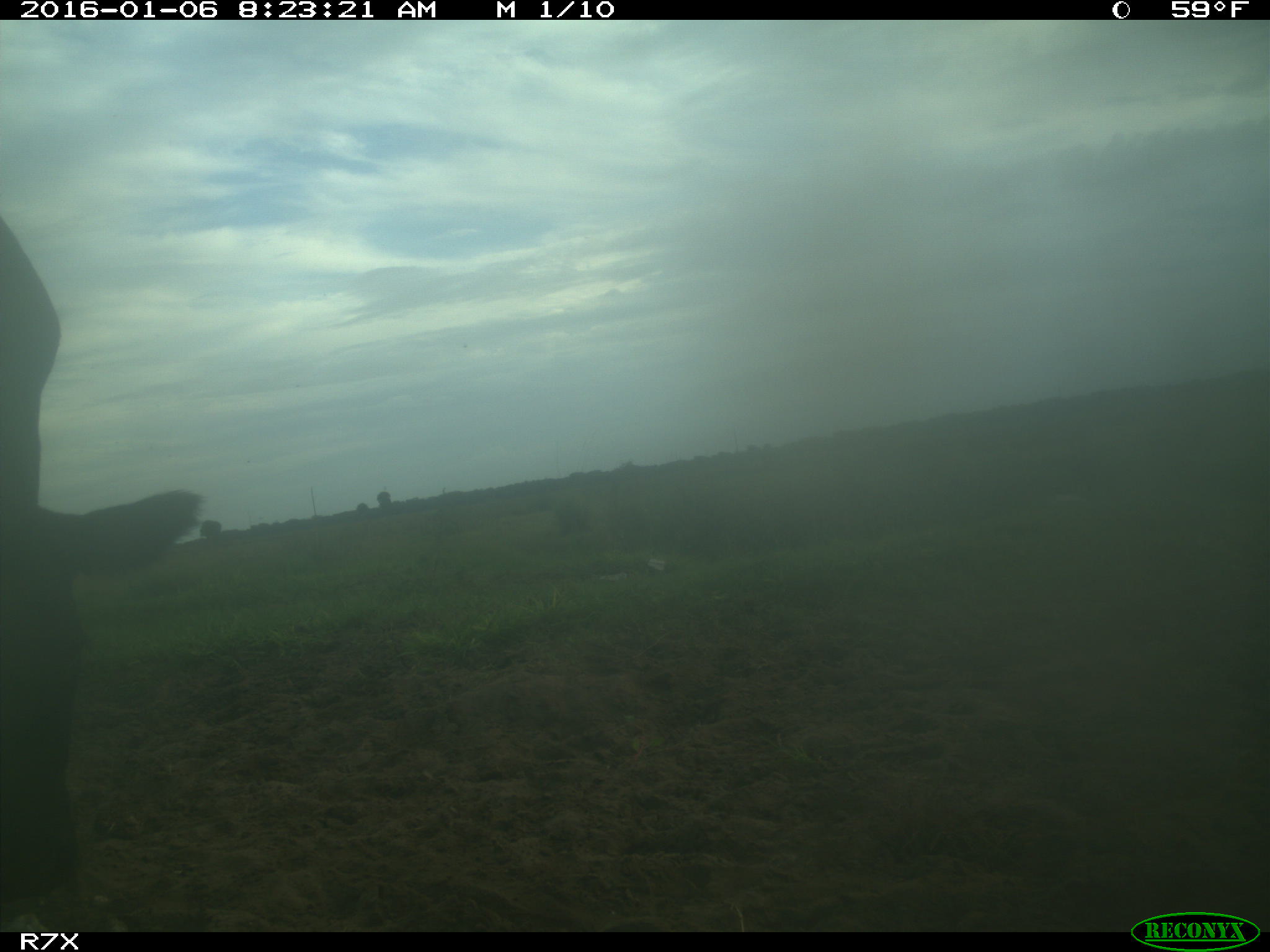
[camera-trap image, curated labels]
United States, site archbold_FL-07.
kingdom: Animalia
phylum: Chordata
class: Mammalia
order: Artiodactyla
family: Bovidae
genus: Bos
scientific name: Bos taurus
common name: domestic cow